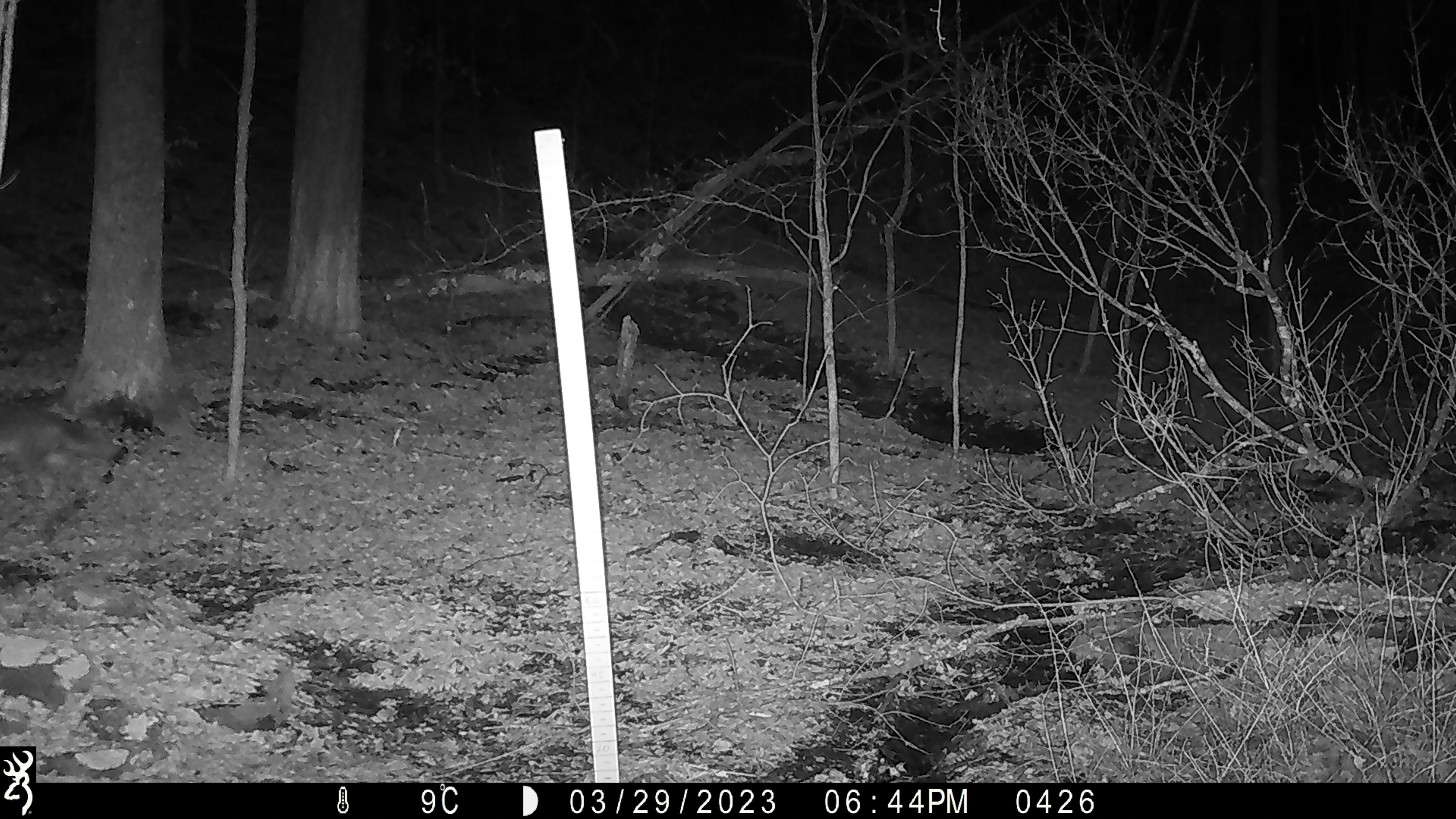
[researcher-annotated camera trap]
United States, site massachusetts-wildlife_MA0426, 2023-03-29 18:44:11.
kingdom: Animalia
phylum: Chordata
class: Mammalia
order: Carnivora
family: Canidae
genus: Canis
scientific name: Canis latrans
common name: coyote